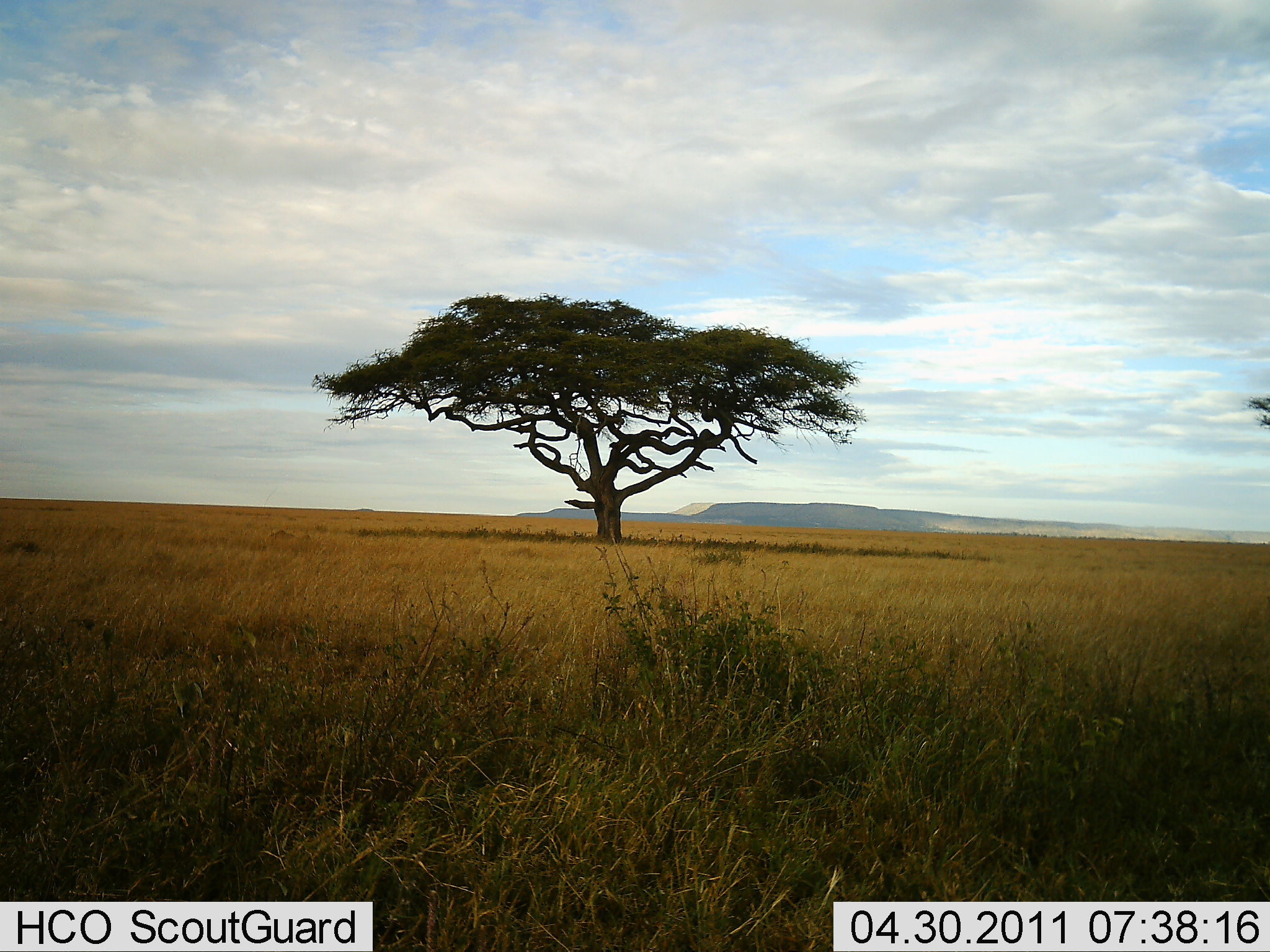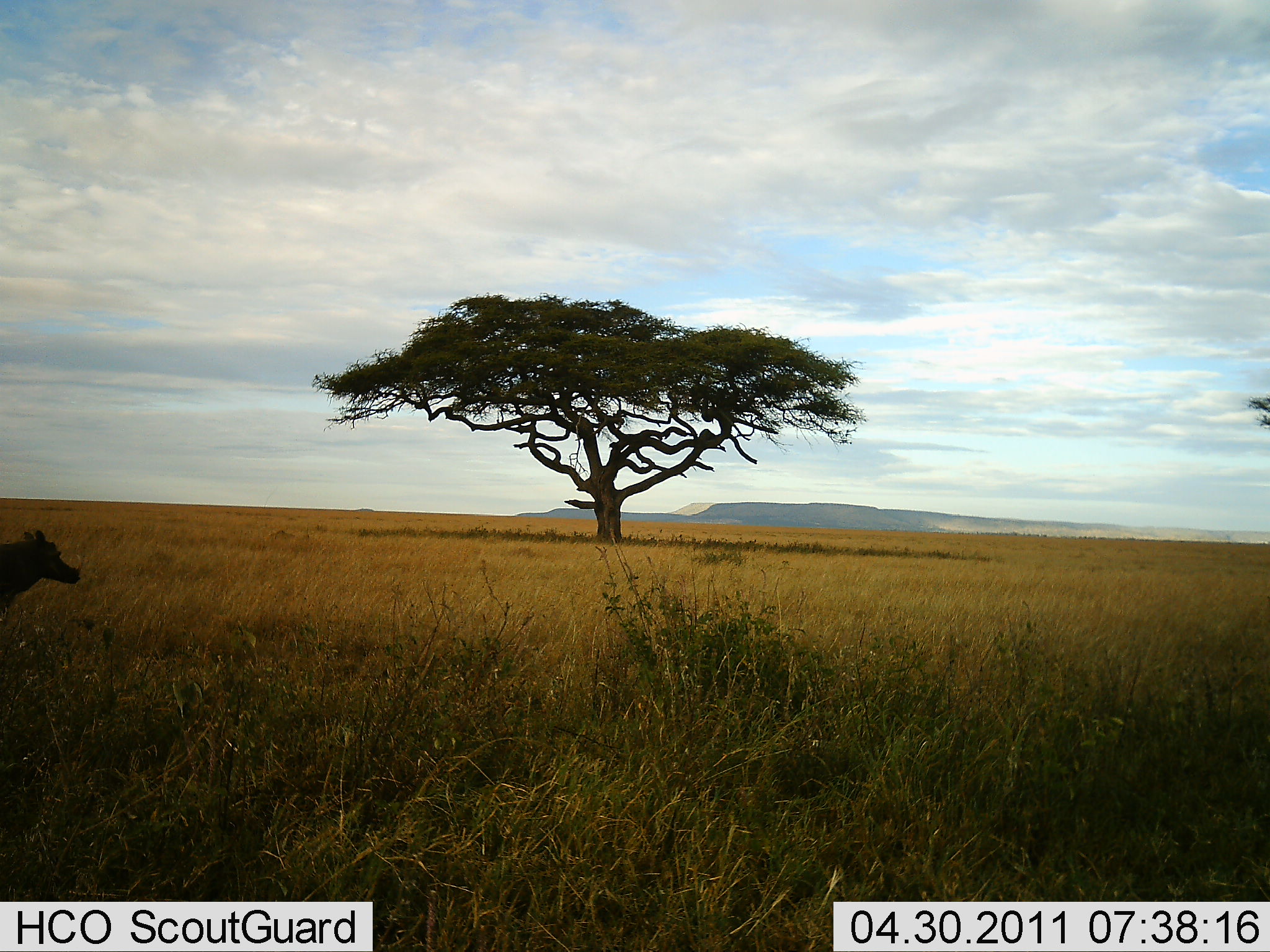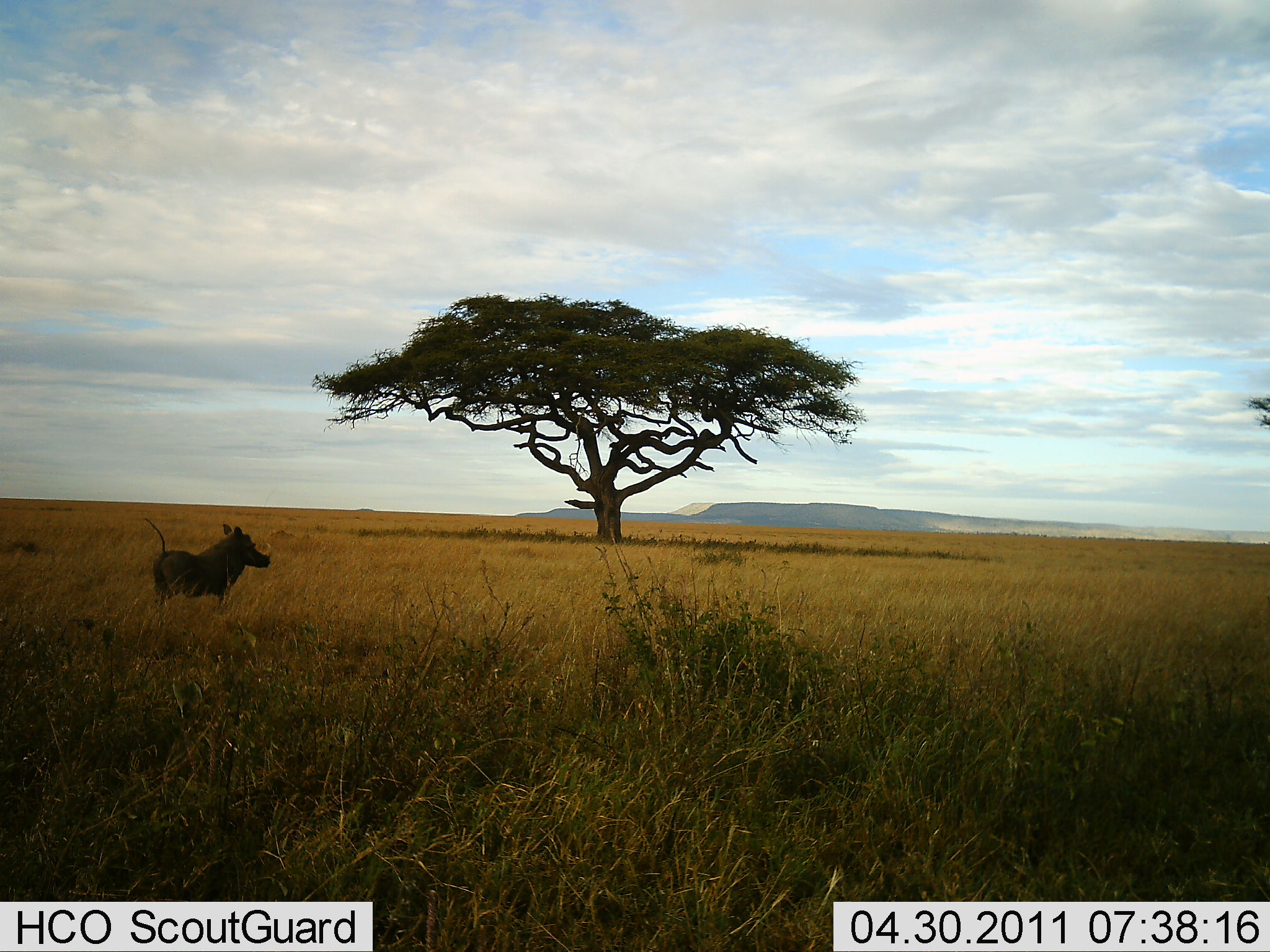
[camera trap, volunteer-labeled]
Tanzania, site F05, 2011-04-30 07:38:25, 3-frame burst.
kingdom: Animalia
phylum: Chordata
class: Mammalia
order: Artiodactyla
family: Suidae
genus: Phacochoerus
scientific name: Phacochoerus africanus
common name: warthog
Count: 1.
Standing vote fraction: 0%.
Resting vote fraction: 0%.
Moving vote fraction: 100%.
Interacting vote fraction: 0%.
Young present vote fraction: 0%.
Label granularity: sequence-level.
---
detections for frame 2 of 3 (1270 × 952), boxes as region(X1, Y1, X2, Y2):
animal: region(0, 528, 81, 604)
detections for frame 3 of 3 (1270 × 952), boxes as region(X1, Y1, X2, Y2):
animal: region(144, 517, 272, 603)